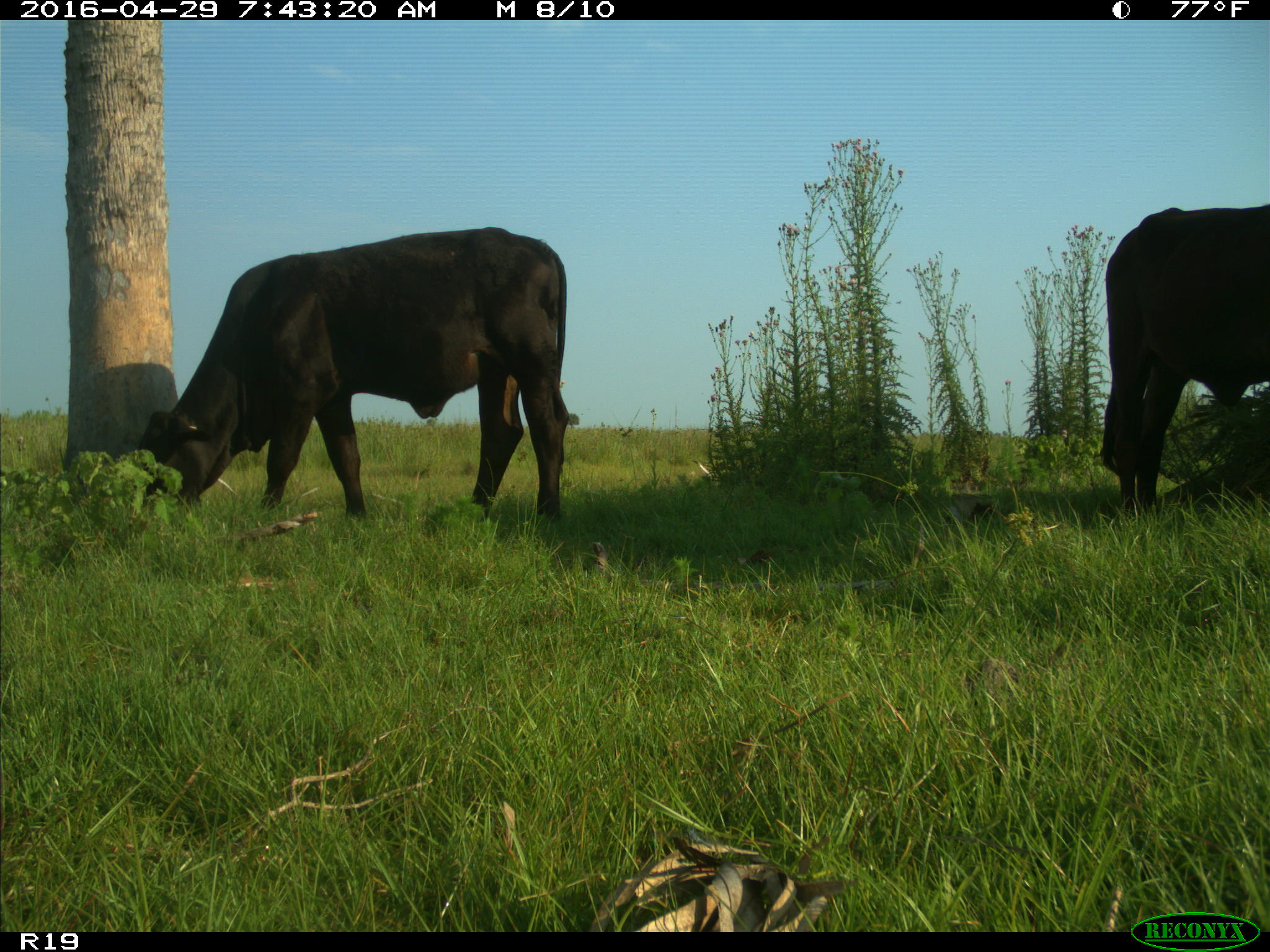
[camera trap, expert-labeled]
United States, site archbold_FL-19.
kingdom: Animalia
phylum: Chordata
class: Mammalia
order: Artiodactyla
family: Bovidae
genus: Bos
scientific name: Bos taurus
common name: domestic cow